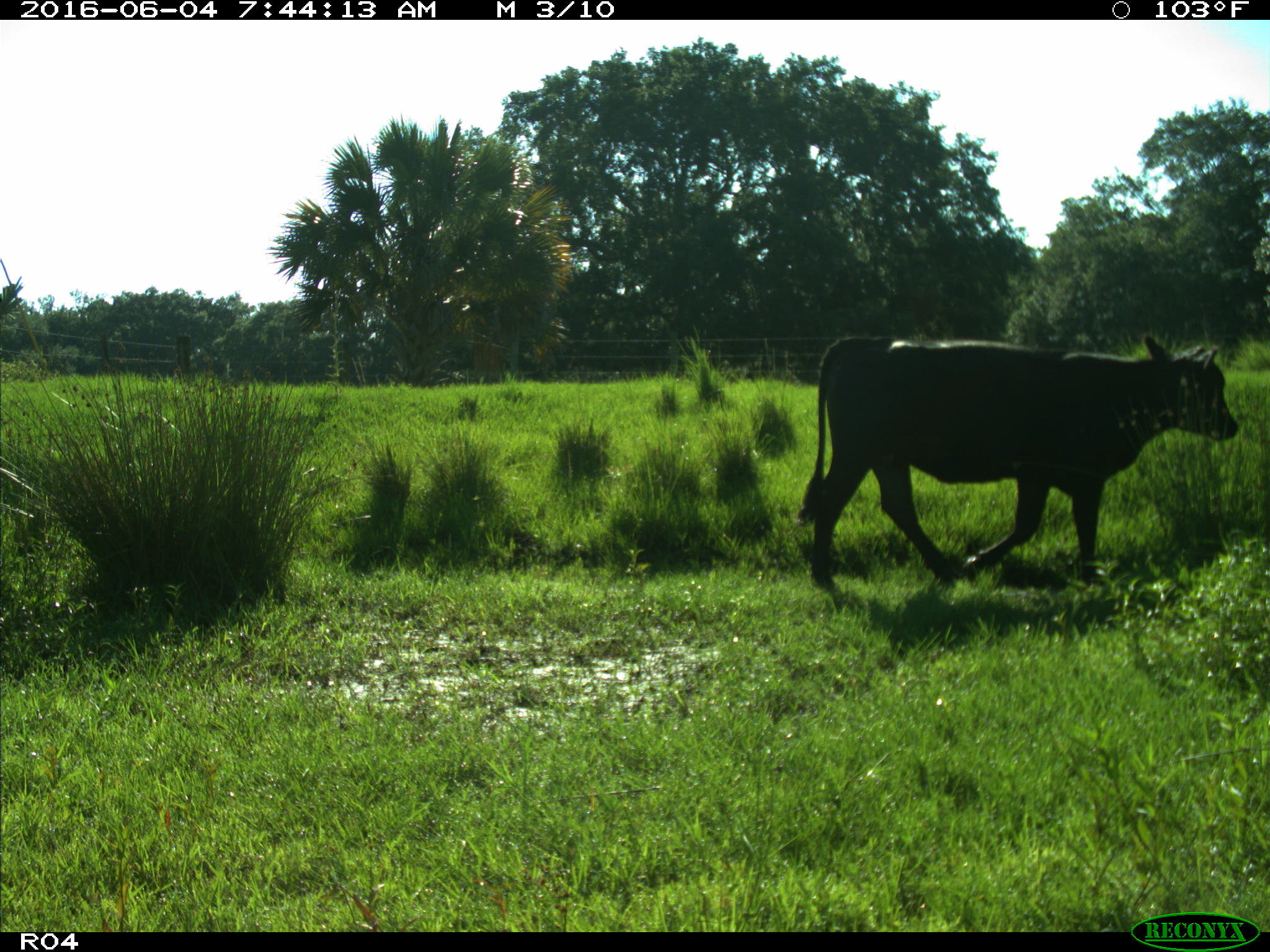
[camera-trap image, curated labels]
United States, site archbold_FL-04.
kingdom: Animalia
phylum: Chordata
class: Mammalia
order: Artiodactyla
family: Bovidae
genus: Bos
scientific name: Bos taurus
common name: domestic cow